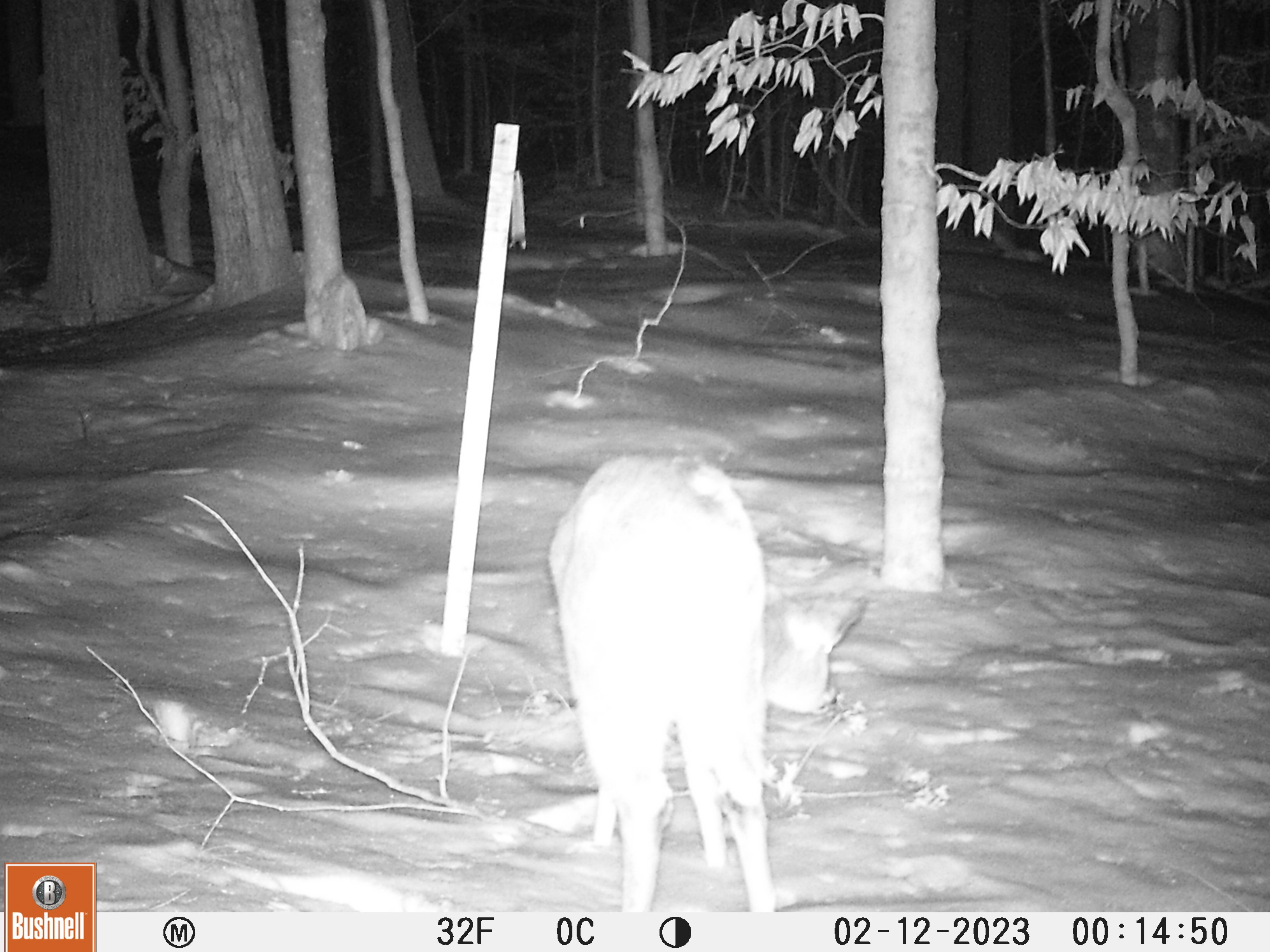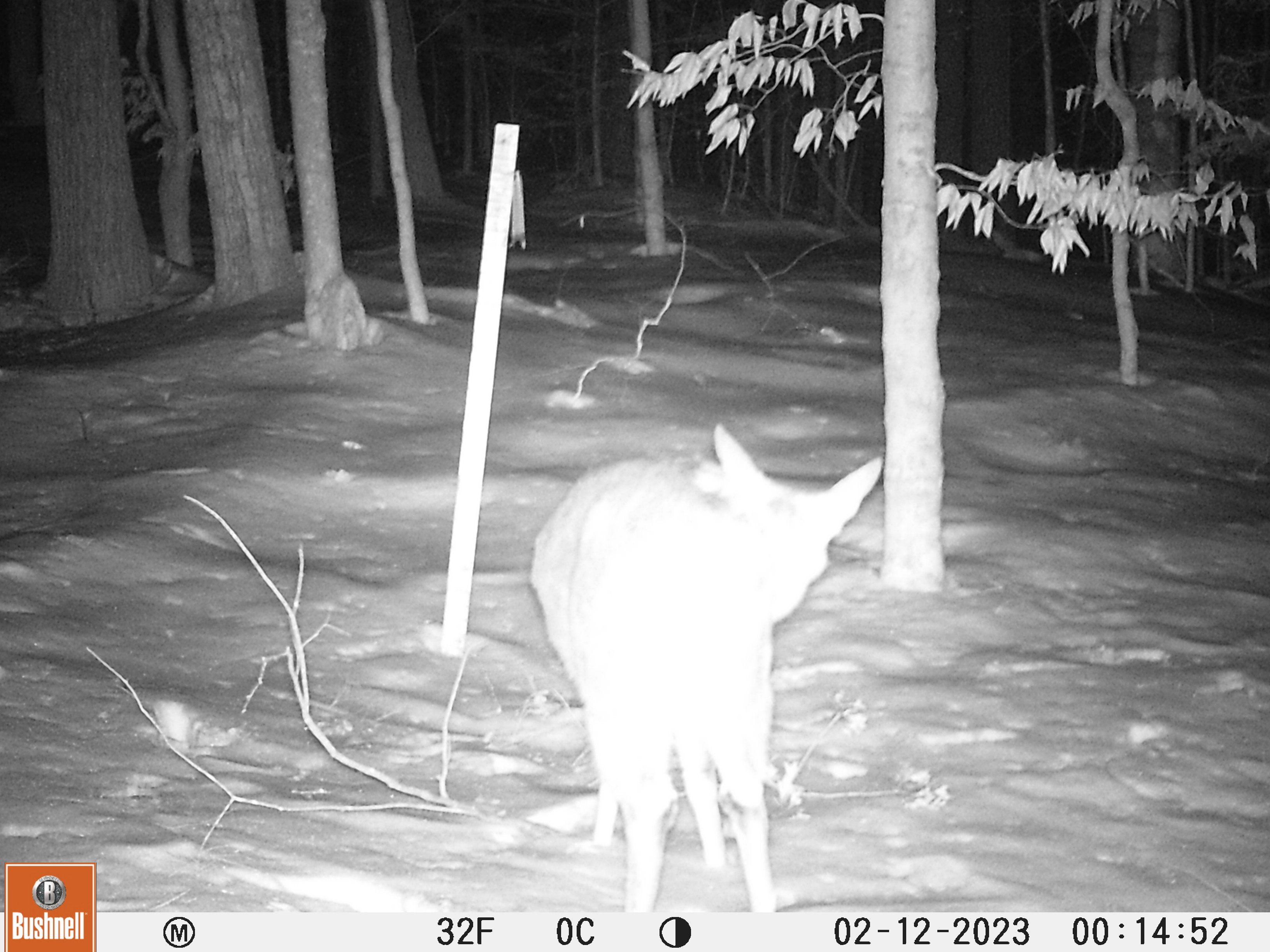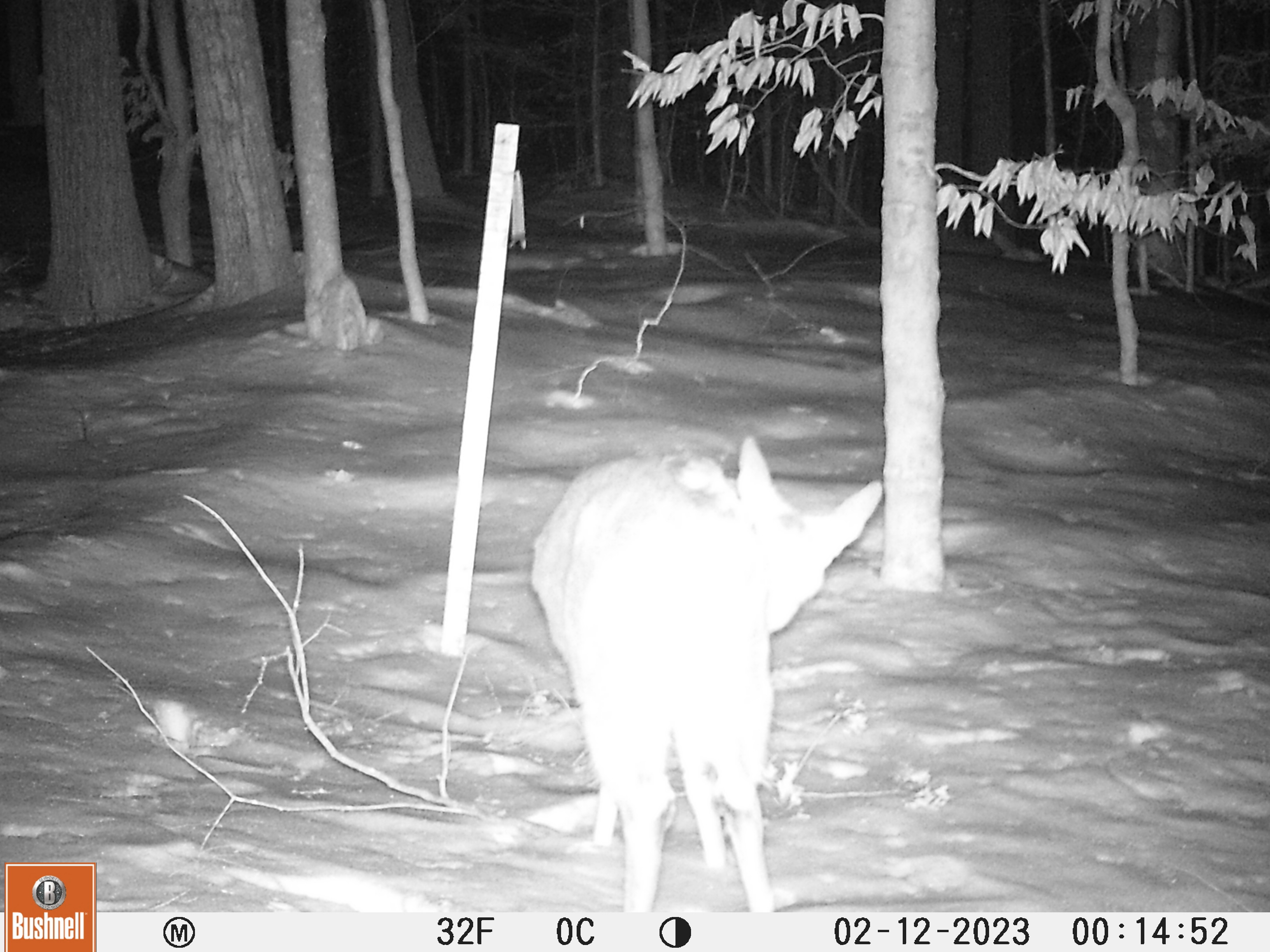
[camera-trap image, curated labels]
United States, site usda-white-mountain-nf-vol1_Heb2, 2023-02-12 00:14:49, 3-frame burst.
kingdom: Animalia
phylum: Chordata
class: Mammalia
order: Artiodactyla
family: Cervidae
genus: Odocoileus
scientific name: Odocoileus virginianus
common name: white-tailed deer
White-tailed deer (Odocoileus virginianus).